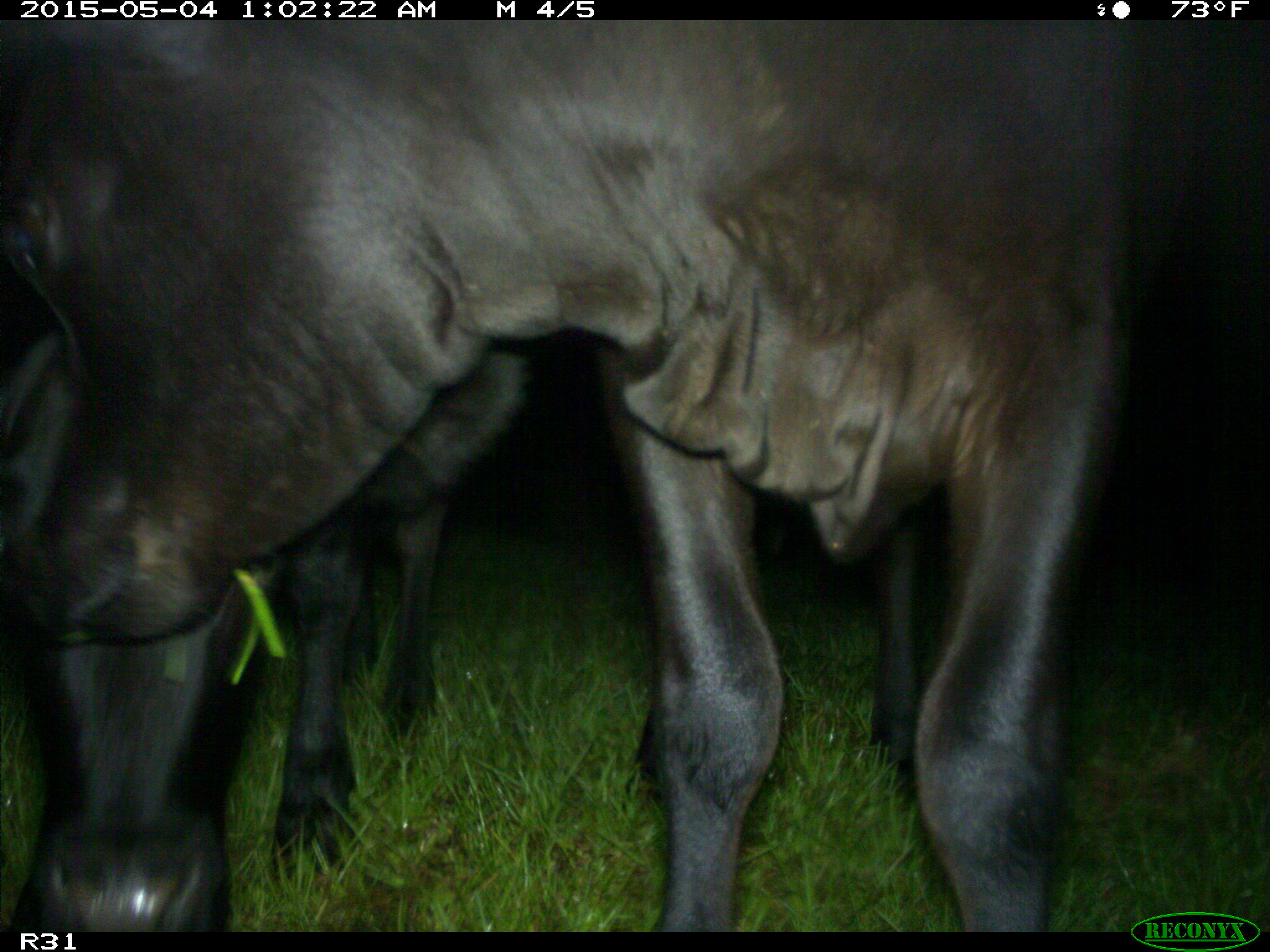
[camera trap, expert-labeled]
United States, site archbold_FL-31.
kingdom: Animalia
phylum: Chordata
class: Mammalia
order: Artiodactyla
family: Bovidae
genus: Bos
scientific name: Bos taurus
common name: domestic cow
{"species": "Bos taurus (domestic cow)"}